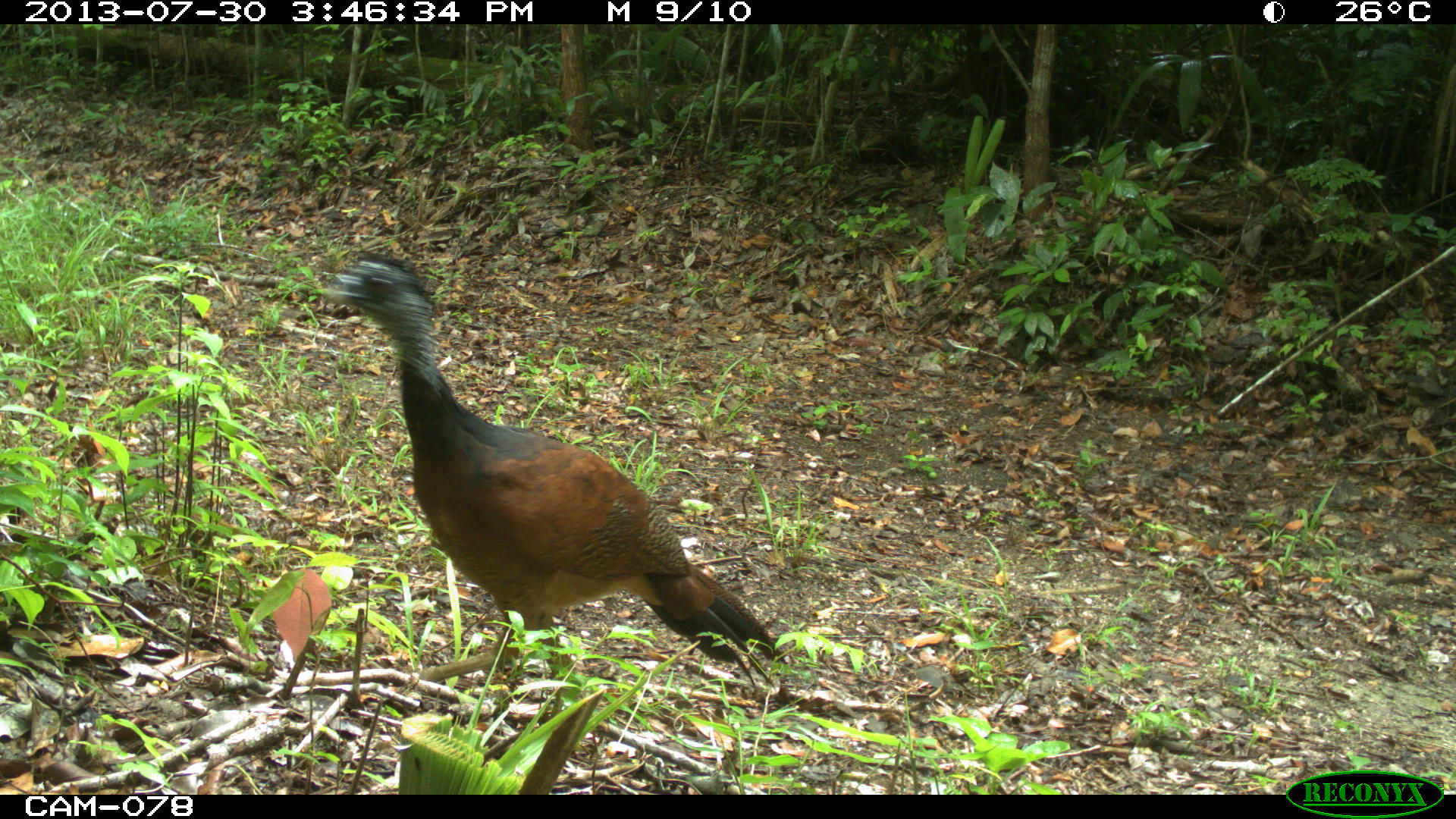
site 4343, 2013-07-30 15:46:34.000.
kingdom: Animalia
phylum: Chordata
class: Aves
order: Galliformes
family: Cracidae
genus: Crax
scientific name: Crax rubra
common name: great curassow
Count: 1.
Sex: female.